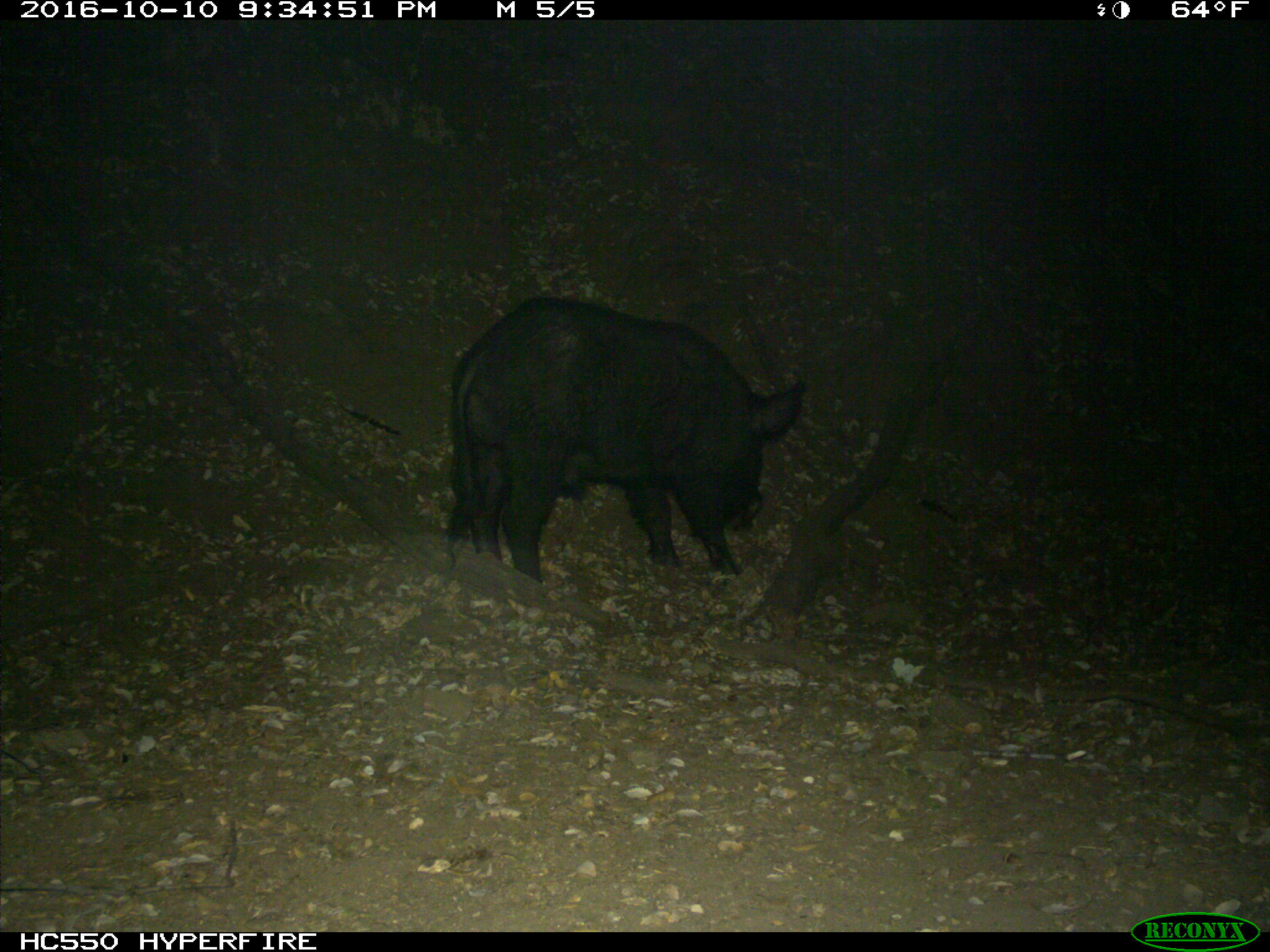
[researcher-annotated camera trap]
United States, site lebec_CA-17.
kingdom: Animalia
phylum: Chordata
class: Mammalia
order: Artiodactyla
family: Suidae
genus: Sus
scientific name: Sus scrofa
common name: wild boar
Sus scrofa (wild boar).